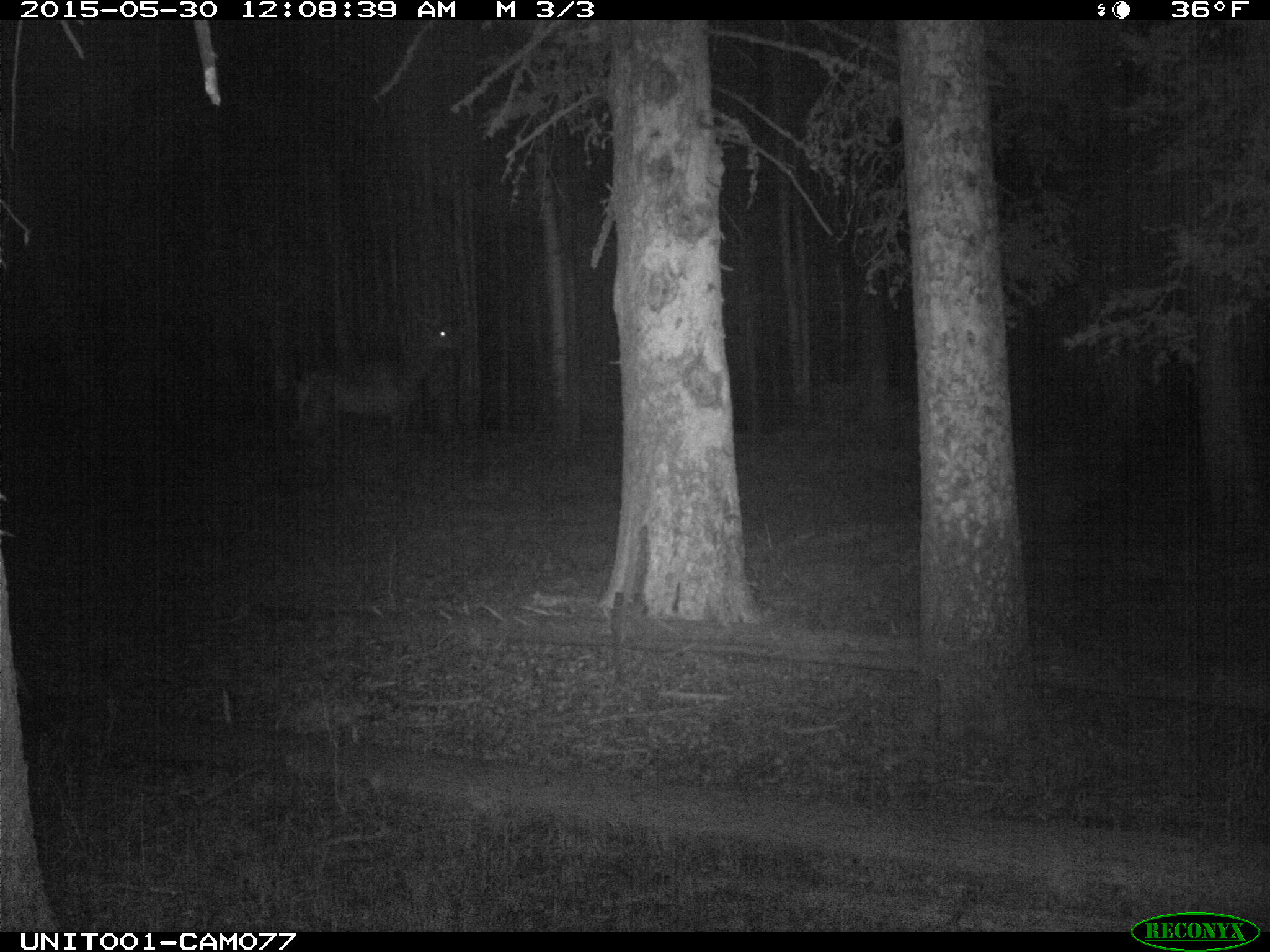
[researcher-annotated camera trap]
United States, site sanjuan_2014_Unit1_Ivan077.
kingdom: Animalia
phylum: Chordata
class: Mammalia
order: Artiodactyla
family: Cervidae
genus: Cervus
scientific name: Cervus elaphus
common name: red deer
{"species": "Cervus elaphus (red deer)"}